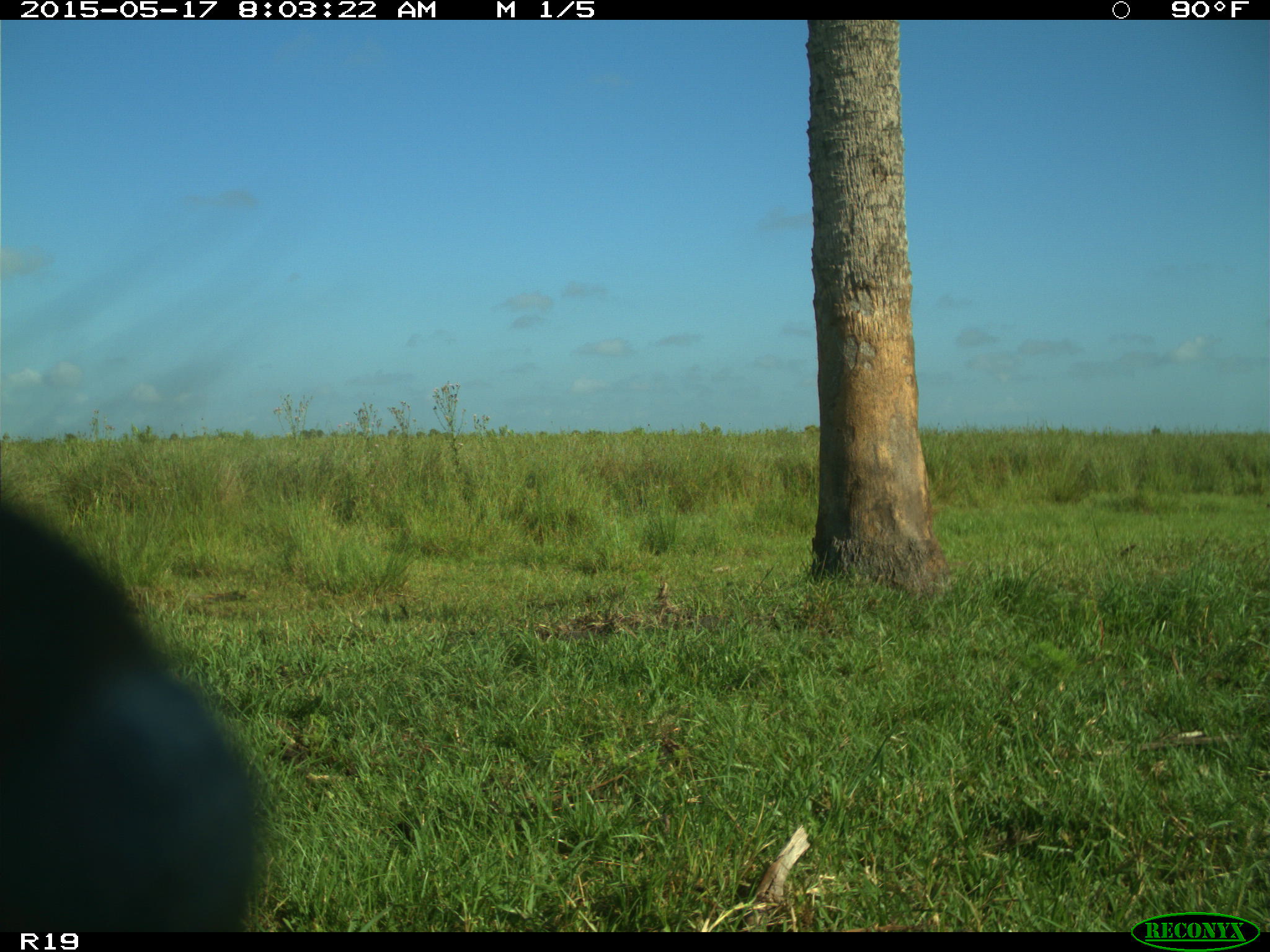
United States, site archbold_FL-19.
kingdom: Animalia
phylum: Chordata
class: Mammalia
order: Artiodactyla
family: Bovidae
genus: Bos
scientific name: Bos taurus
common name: domestic cow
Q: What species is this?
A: Bos taurus (domestic cow).